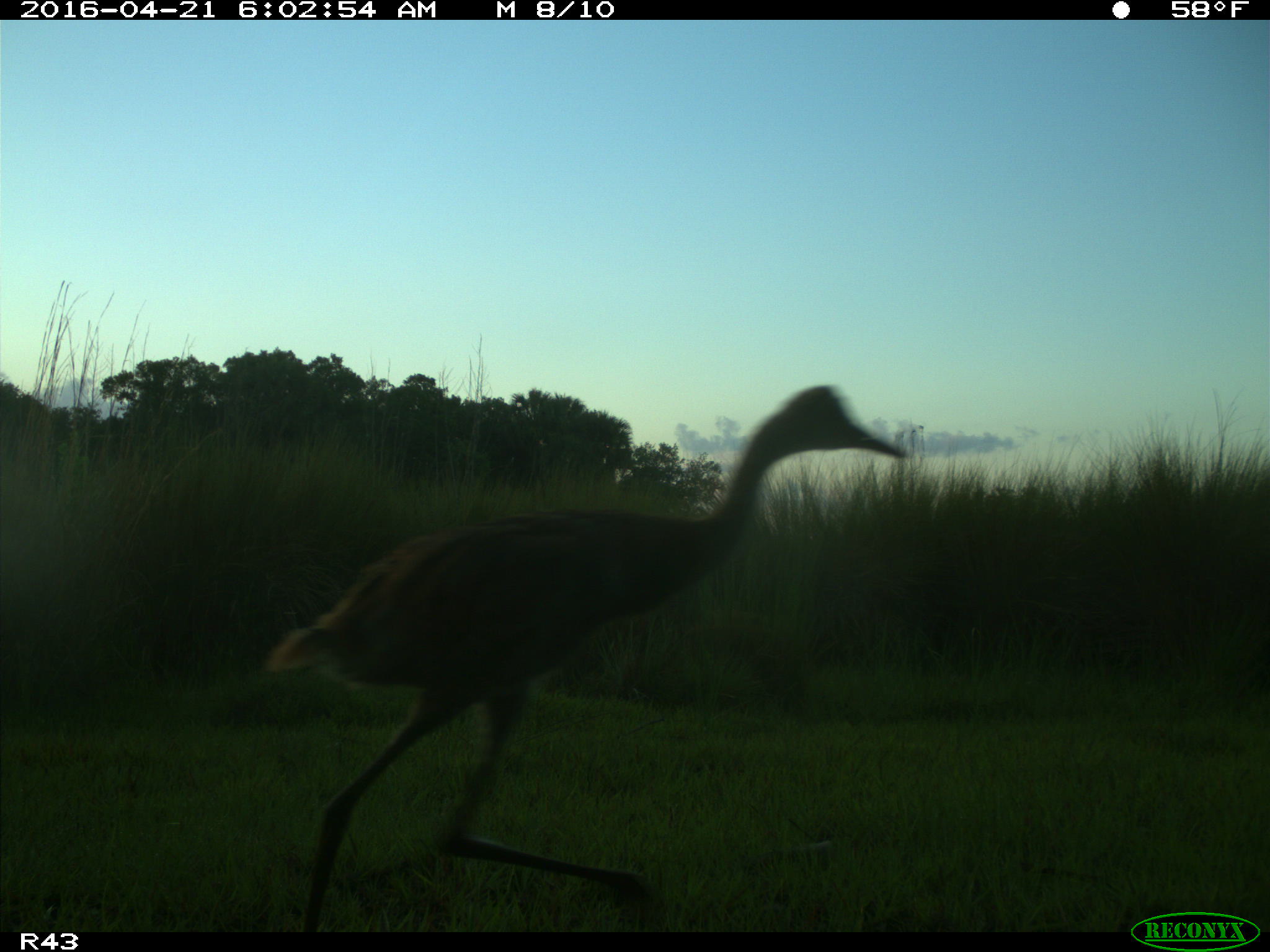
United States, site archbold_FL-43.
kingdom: Animalia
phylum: Chordata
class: Aves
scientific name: Aves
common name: birds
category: unidentified bird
Unidentified bird (birds) (Aves).